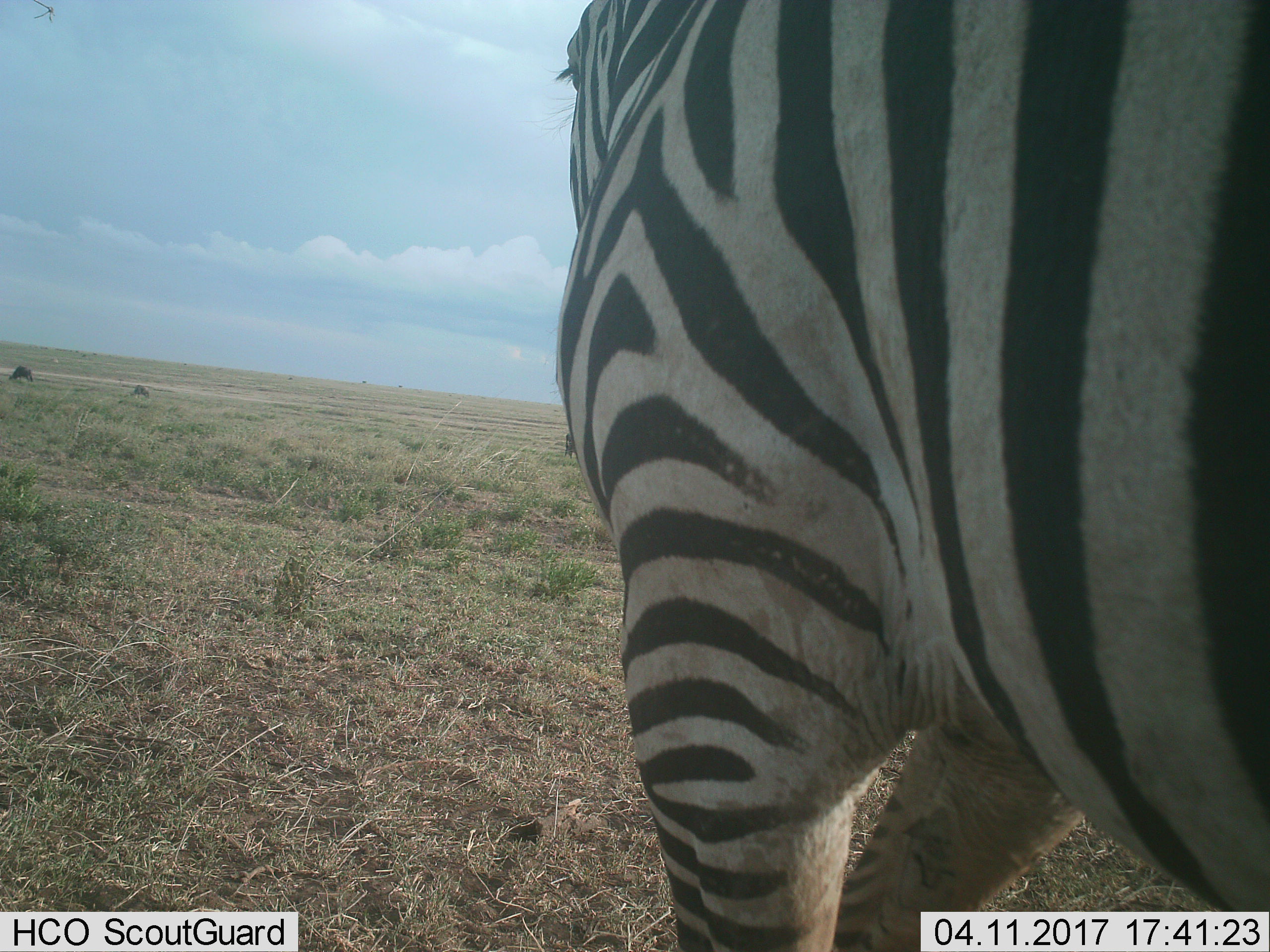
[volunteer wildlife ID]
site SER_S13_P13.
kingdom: Animalia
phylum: Chordata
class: Mammalia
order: Perissodactyla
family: Equidae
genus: Equus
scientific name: Equus quagga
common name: plains zebra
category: zebraplains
Zebraplains (plains zebra) (Equus quagga), count 1. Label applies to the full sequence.